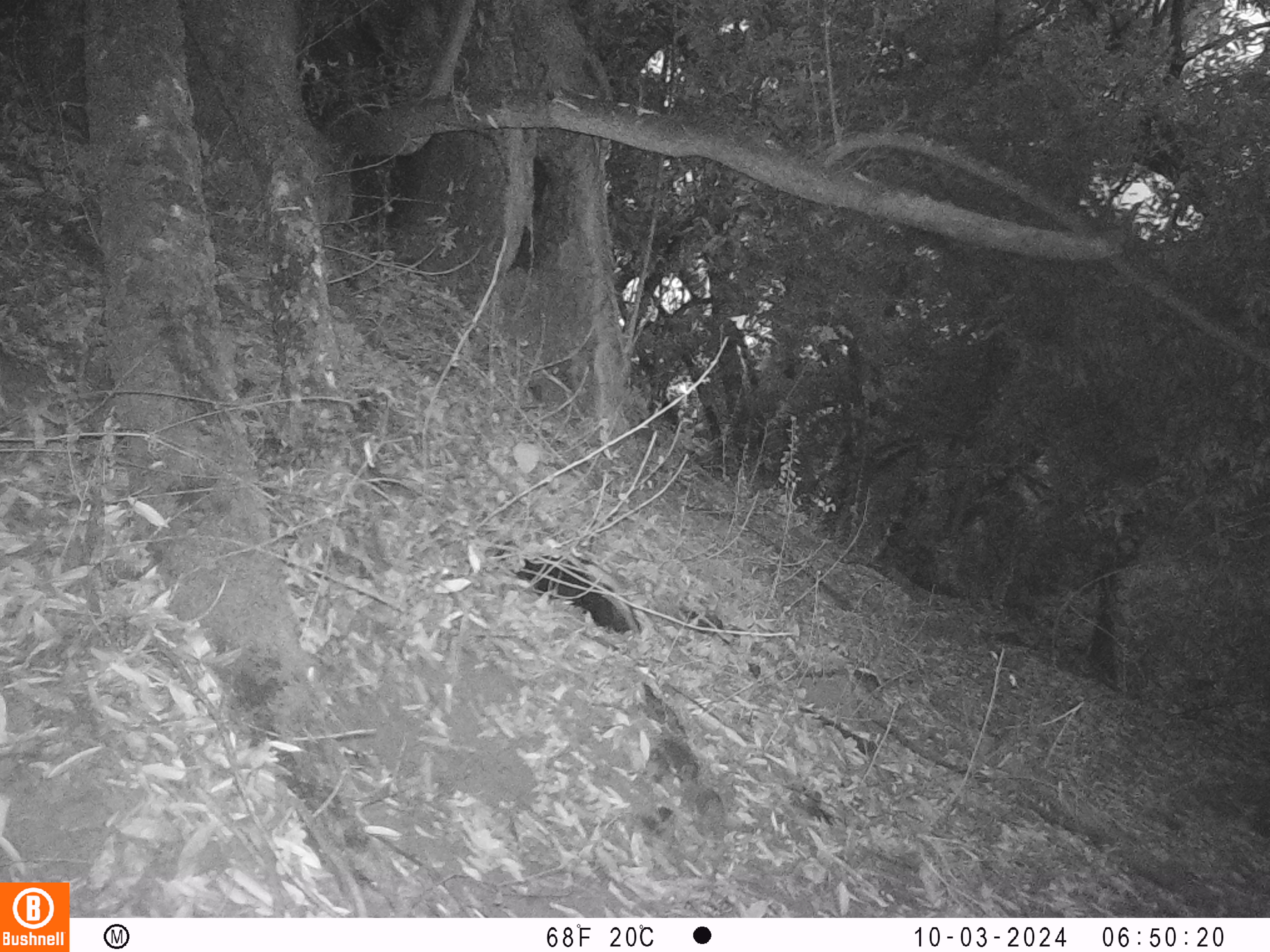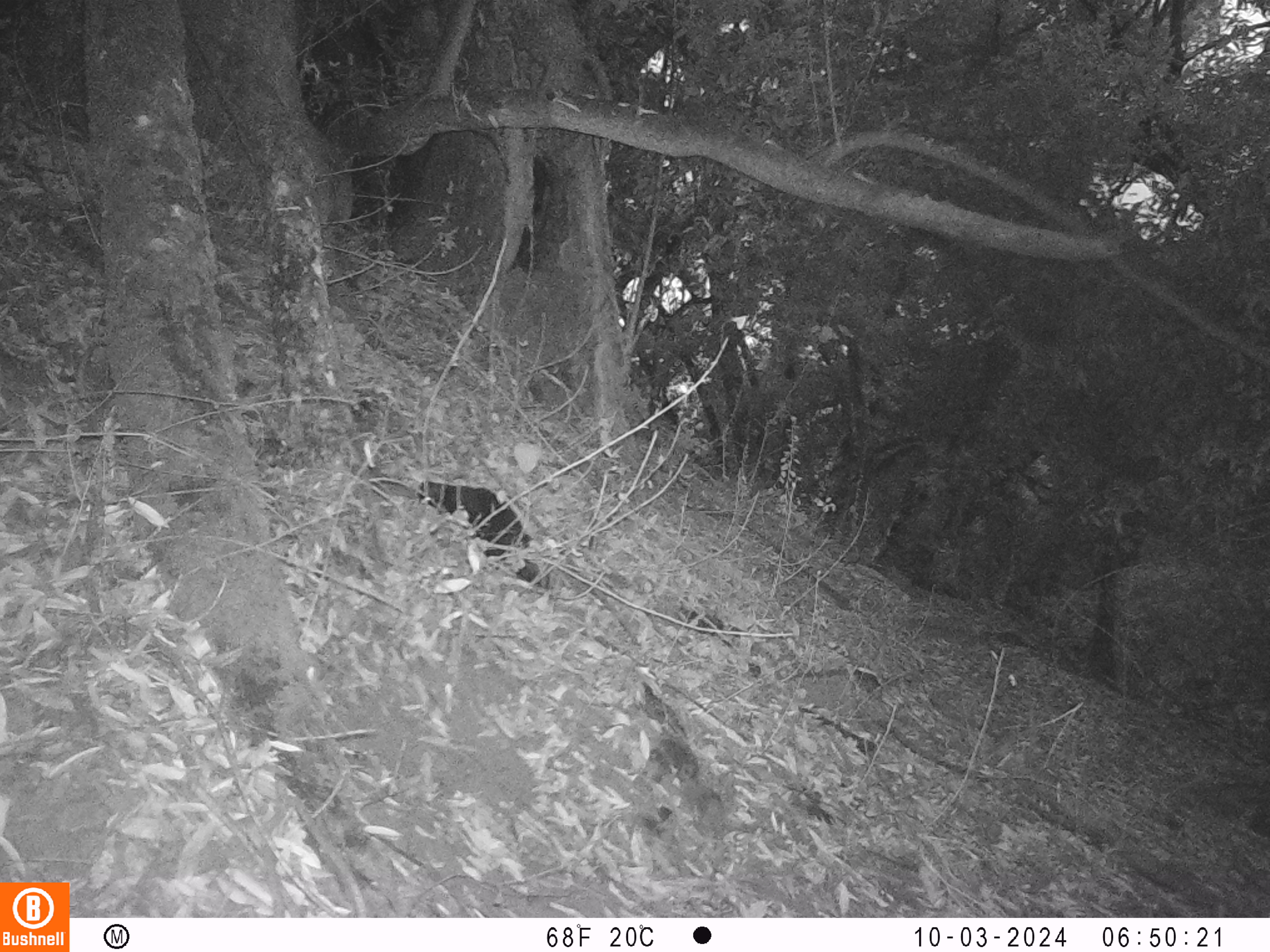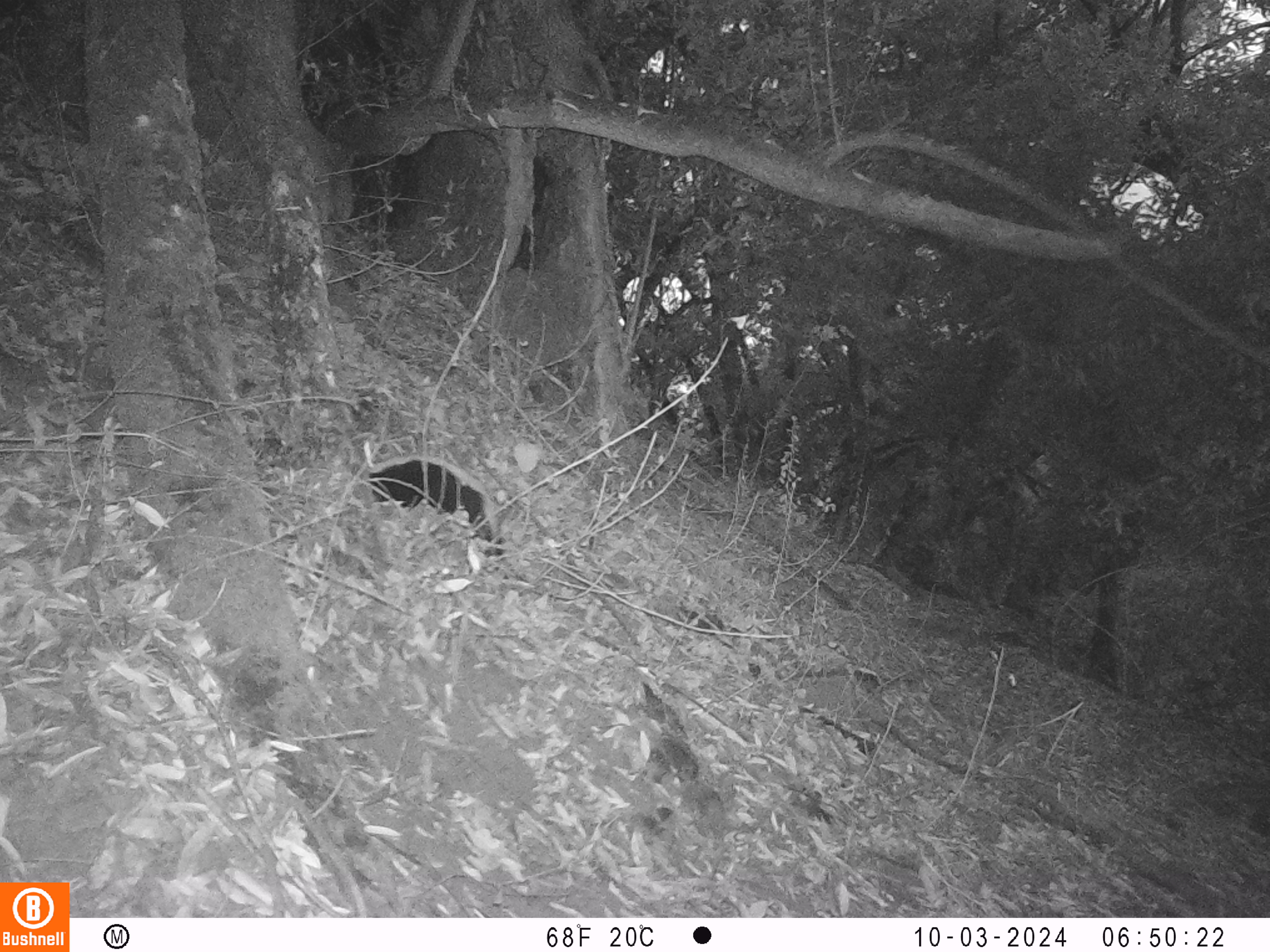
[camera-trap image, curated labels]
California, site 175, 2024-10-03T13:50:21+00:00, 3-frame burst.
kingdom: Animalia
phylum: Chordata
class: Mammalia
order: Carnivora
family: Mephitidae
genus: Mephitis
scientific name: Mephitis mephitis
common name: striped skunk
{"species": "striped skunk (Mephitis mephitis)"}